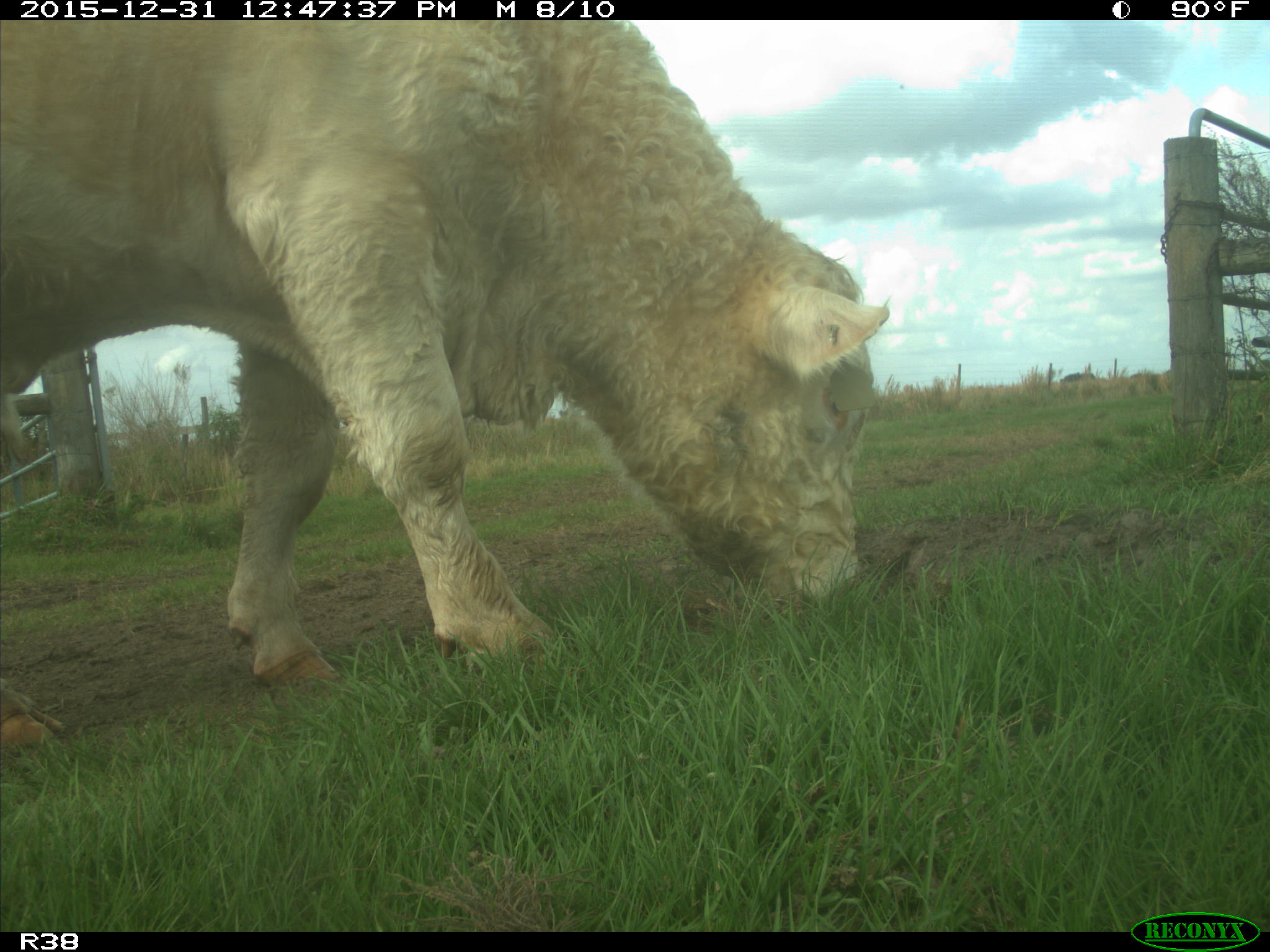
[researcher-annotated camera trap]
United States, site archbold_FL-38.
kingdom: Animalia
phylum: Chordata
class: Mammalia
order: Artiodactyla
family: Bovidae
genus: Bos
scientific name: Bos taurus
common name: domestic cow